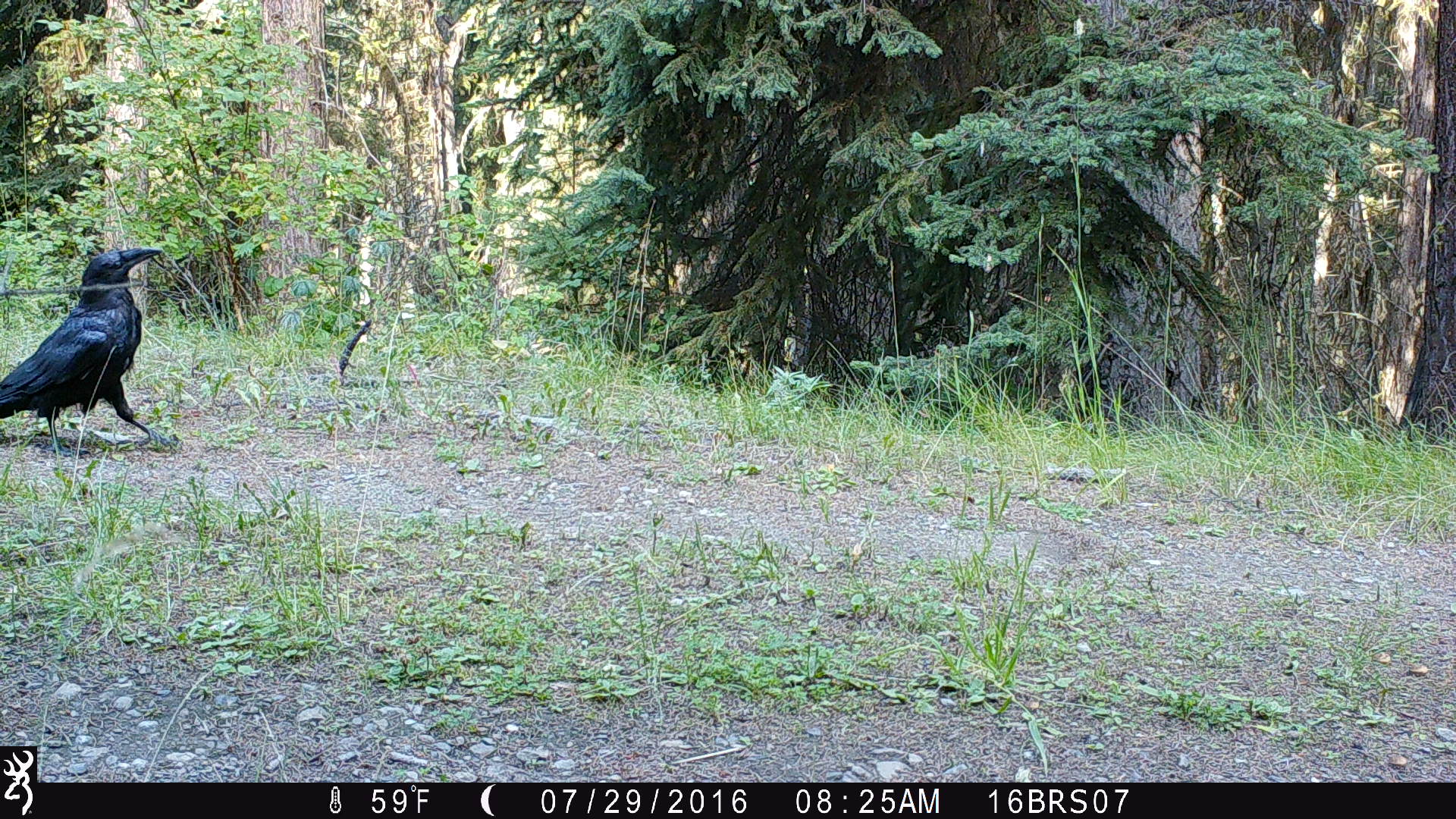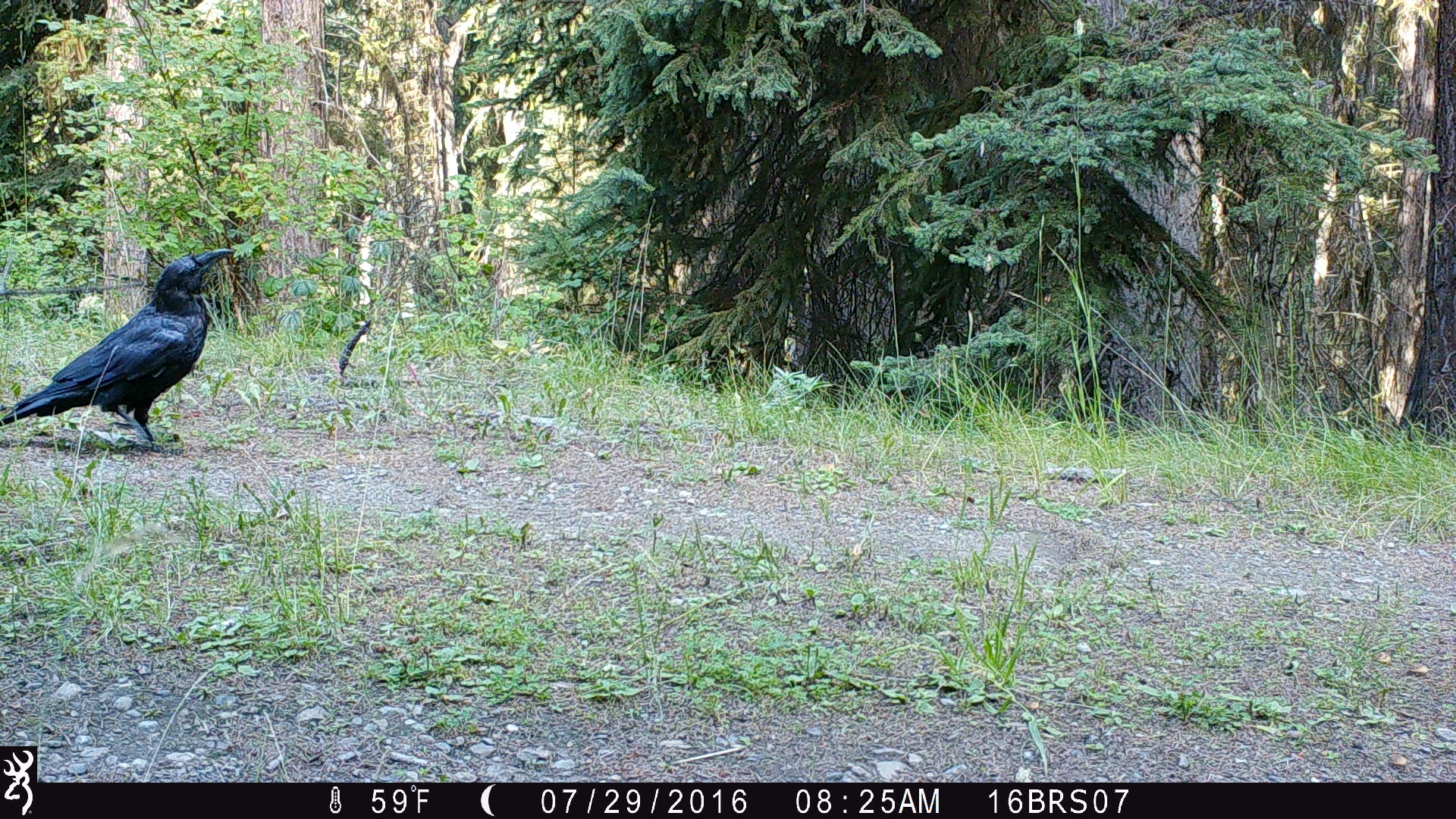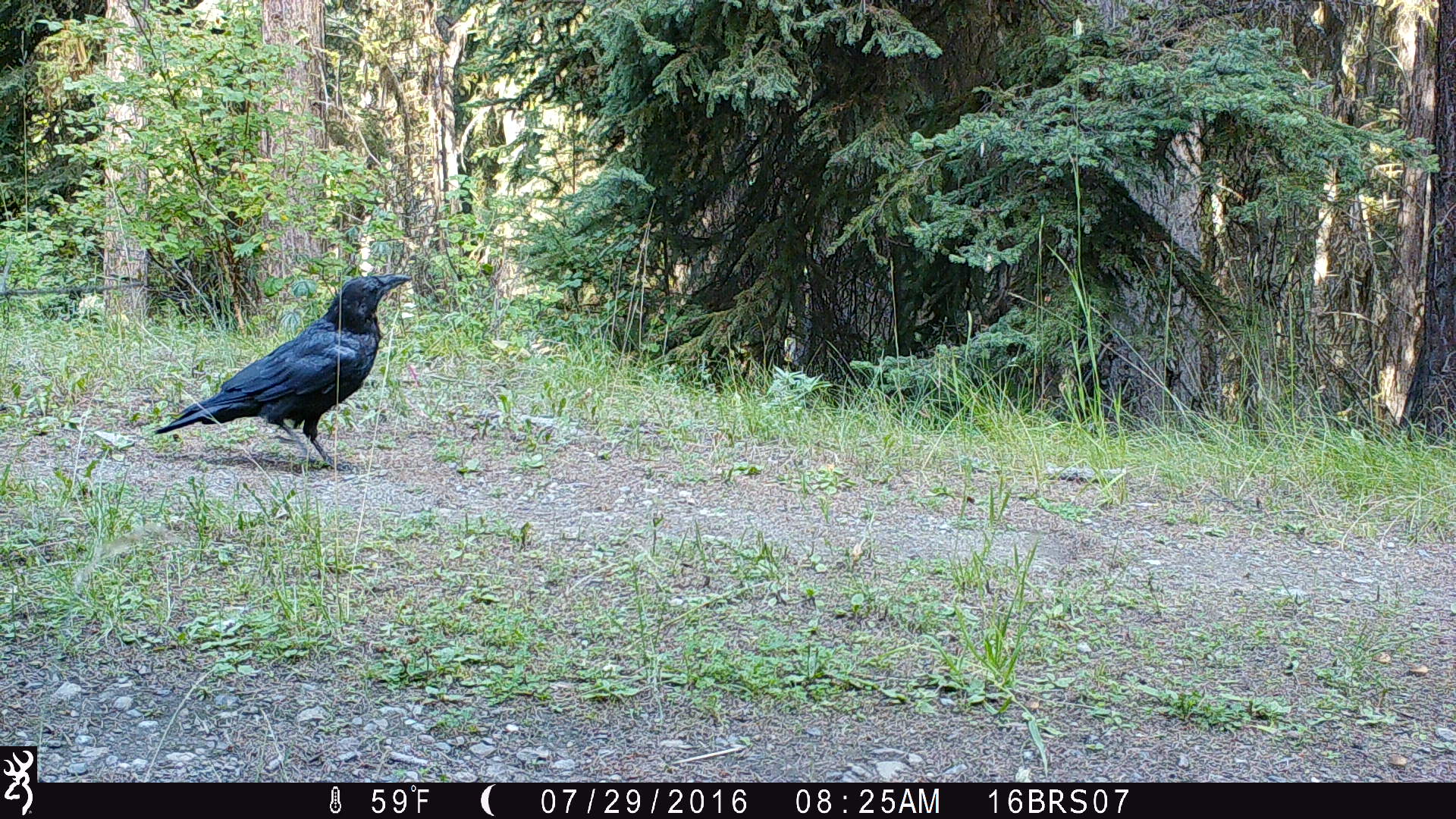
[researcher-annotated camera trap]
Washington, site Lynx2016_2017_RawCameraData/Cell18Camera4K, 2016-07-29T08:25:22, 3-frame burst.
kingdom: Animalia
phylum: Chordata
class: Aves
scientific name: Aves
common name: birds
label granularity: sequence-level